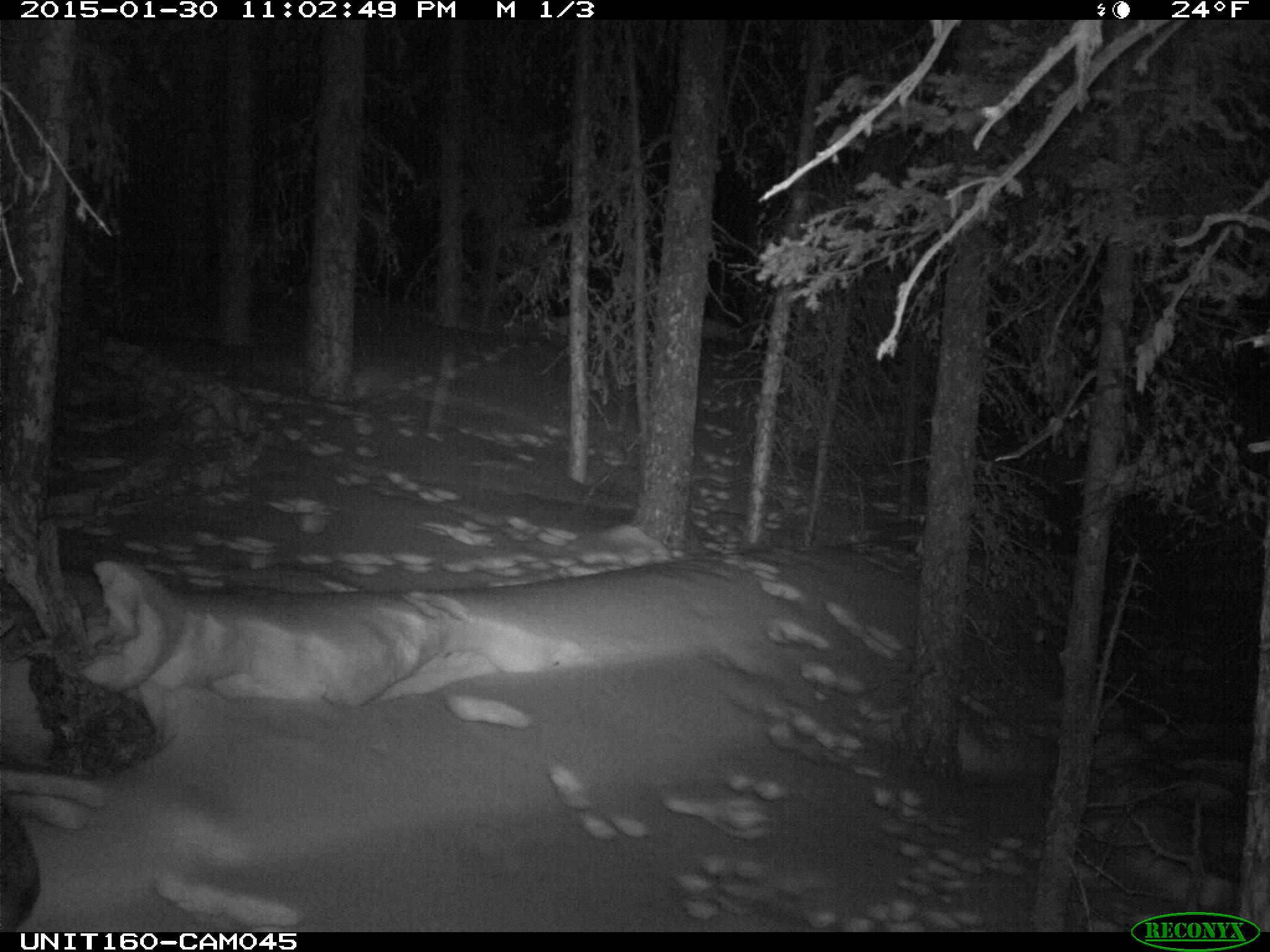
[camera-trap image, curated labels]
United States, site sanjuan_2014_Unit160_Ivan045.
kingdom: Animalia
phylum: Chordata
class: Mammalia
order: Artiodactyla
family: Cervidae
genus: Alces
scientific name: Alces alces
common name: moose